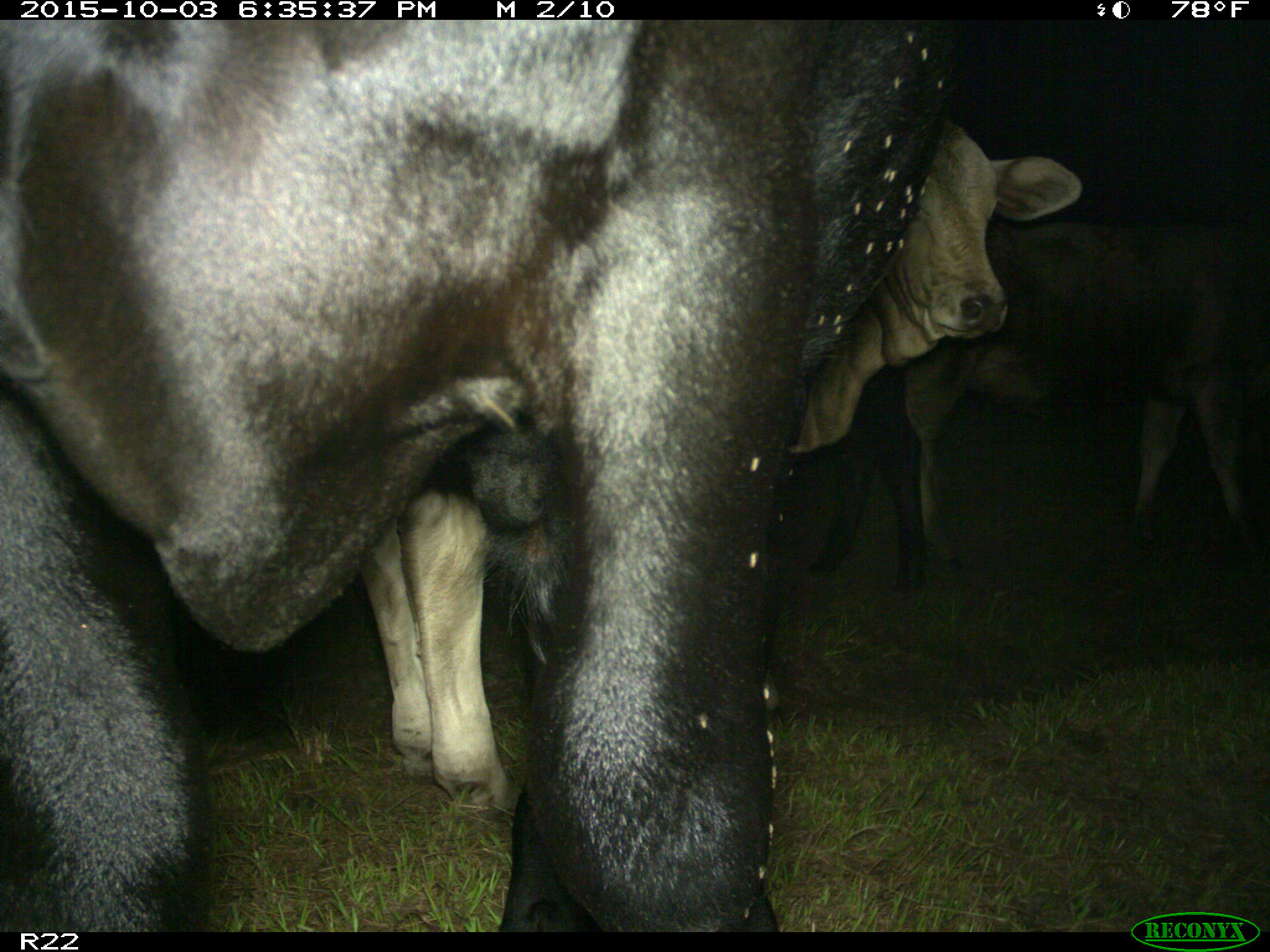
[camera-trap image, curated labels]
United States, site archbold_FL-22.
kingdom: Animalia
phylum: Chordata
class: Mammalia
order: Artiodactyla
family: Bovidae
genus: Bos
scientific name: Bos taurus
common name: domestic cow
Bos taurus (domestic cow).